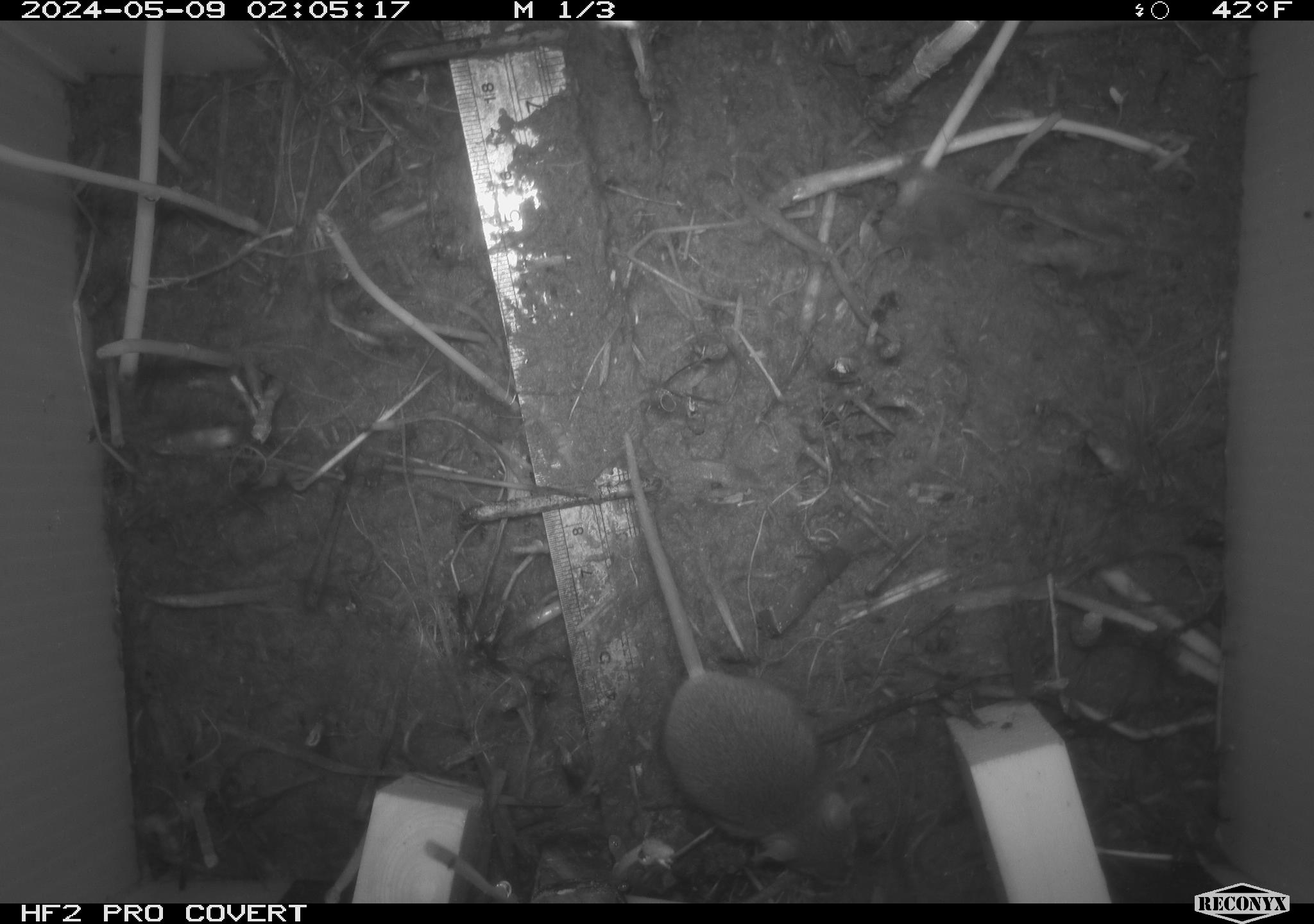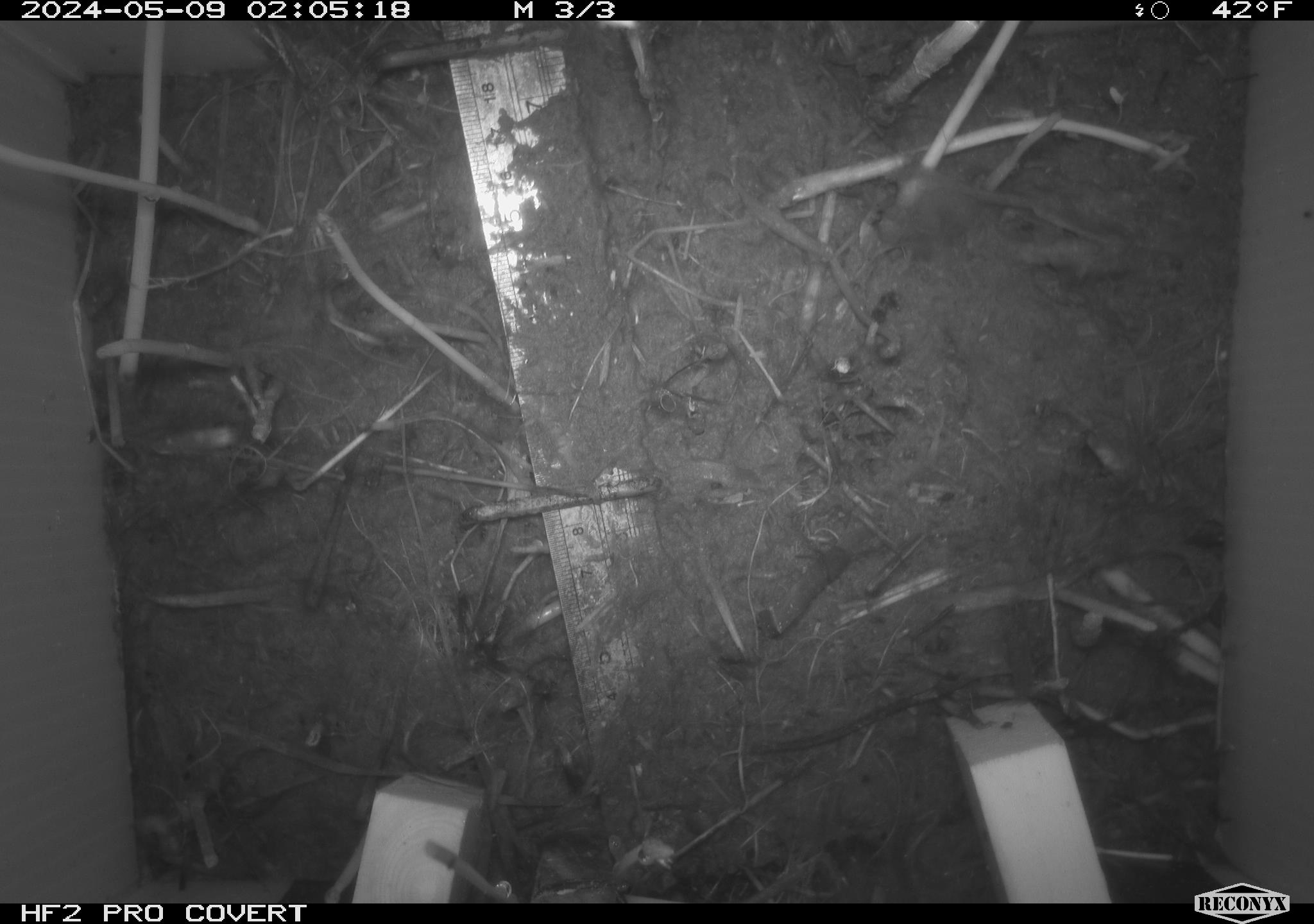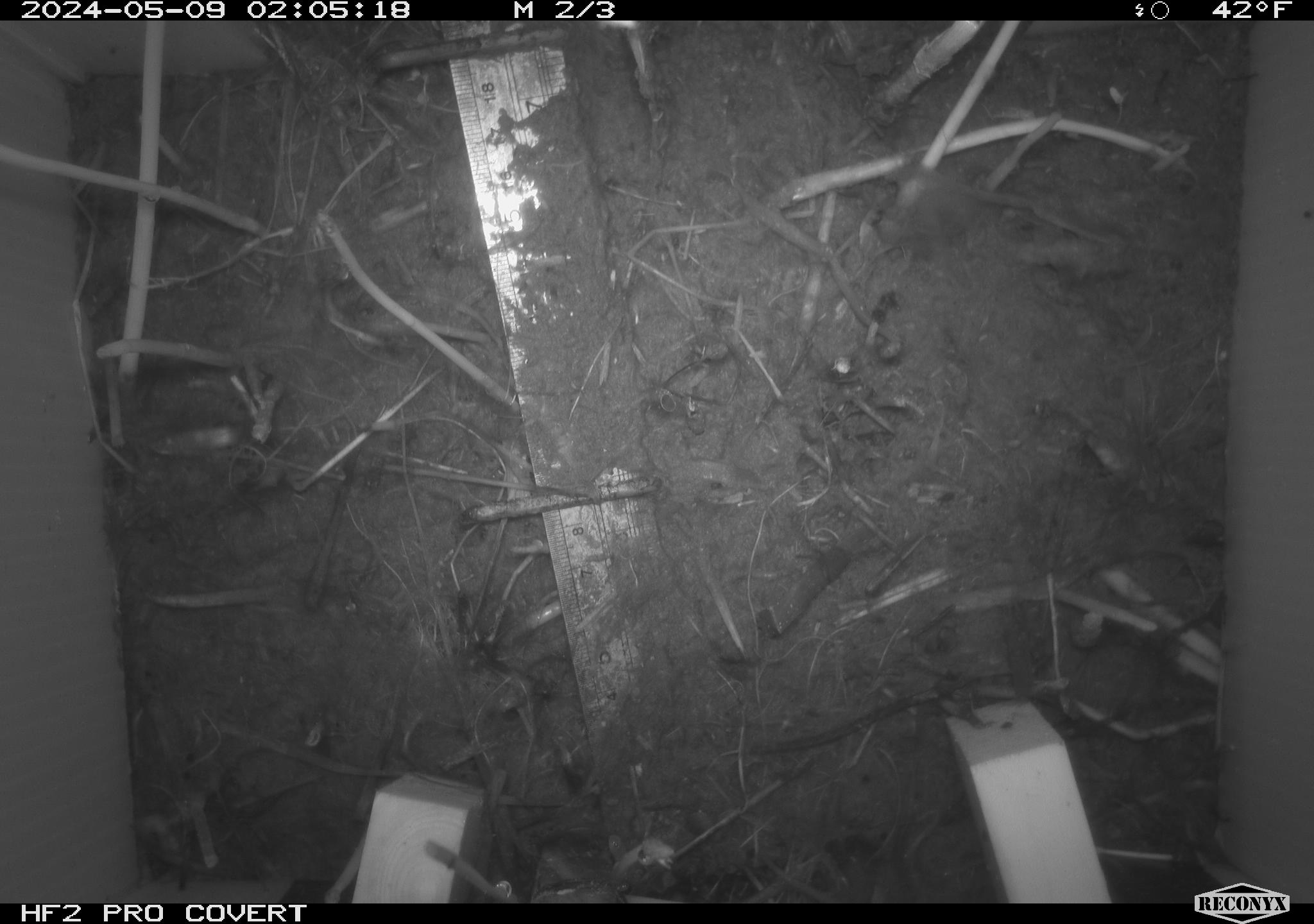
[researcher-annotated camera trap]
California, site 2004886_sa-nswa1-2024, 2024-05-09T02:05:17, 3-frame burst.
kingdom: Animalia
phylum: Chordata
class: Mammalia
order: Rodentia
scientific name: Rodentia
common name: mouse species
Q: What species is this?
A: Mouse species (Rodentia).